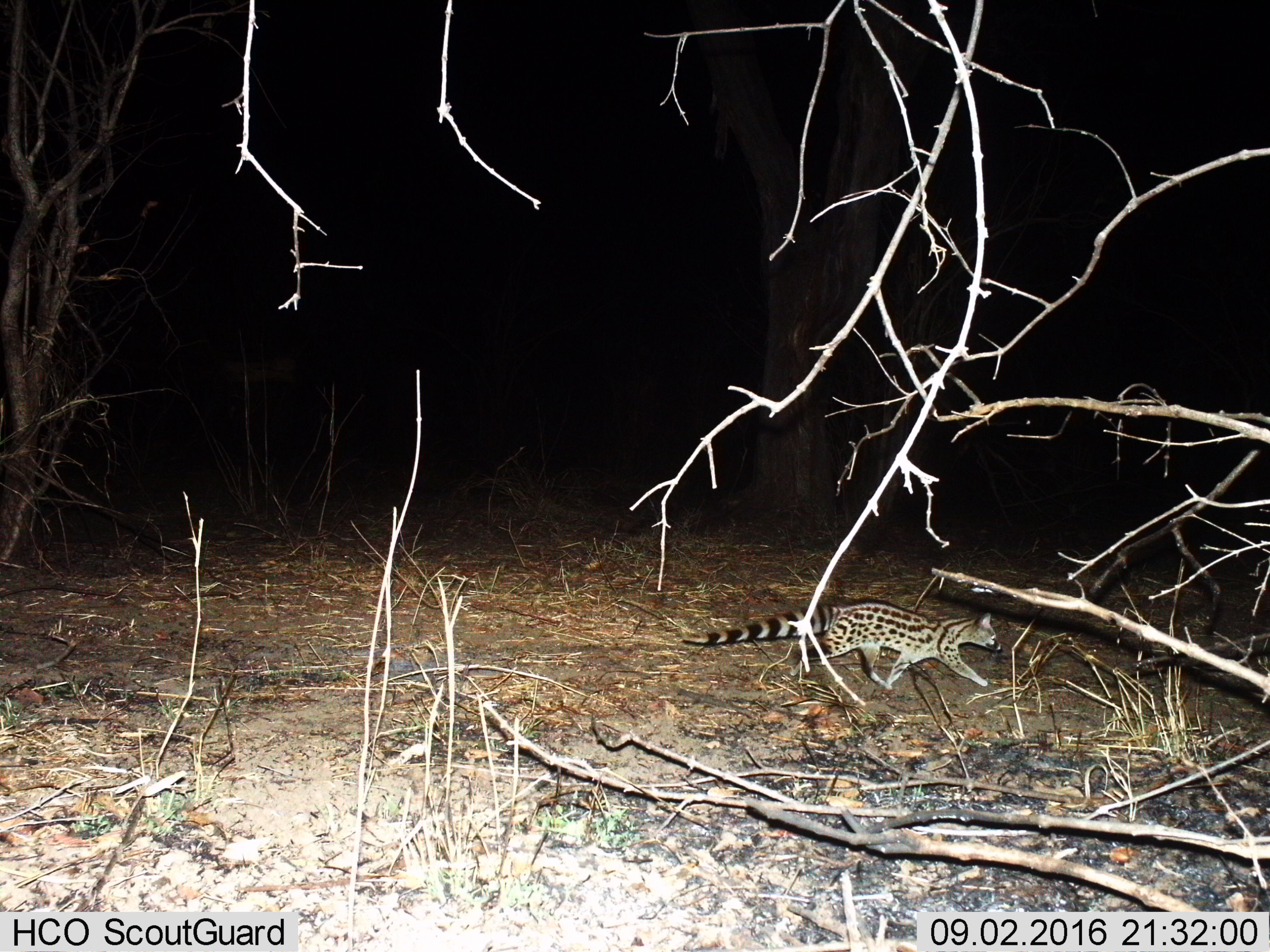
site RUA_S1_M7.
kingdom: Animalia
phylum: Chordata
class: Mammalia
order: Carnivora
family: Viverridae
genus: Genetta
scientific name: Genetta genetta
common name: small-spotted genet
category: genetcommonsmallspotted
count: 1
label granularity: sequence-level